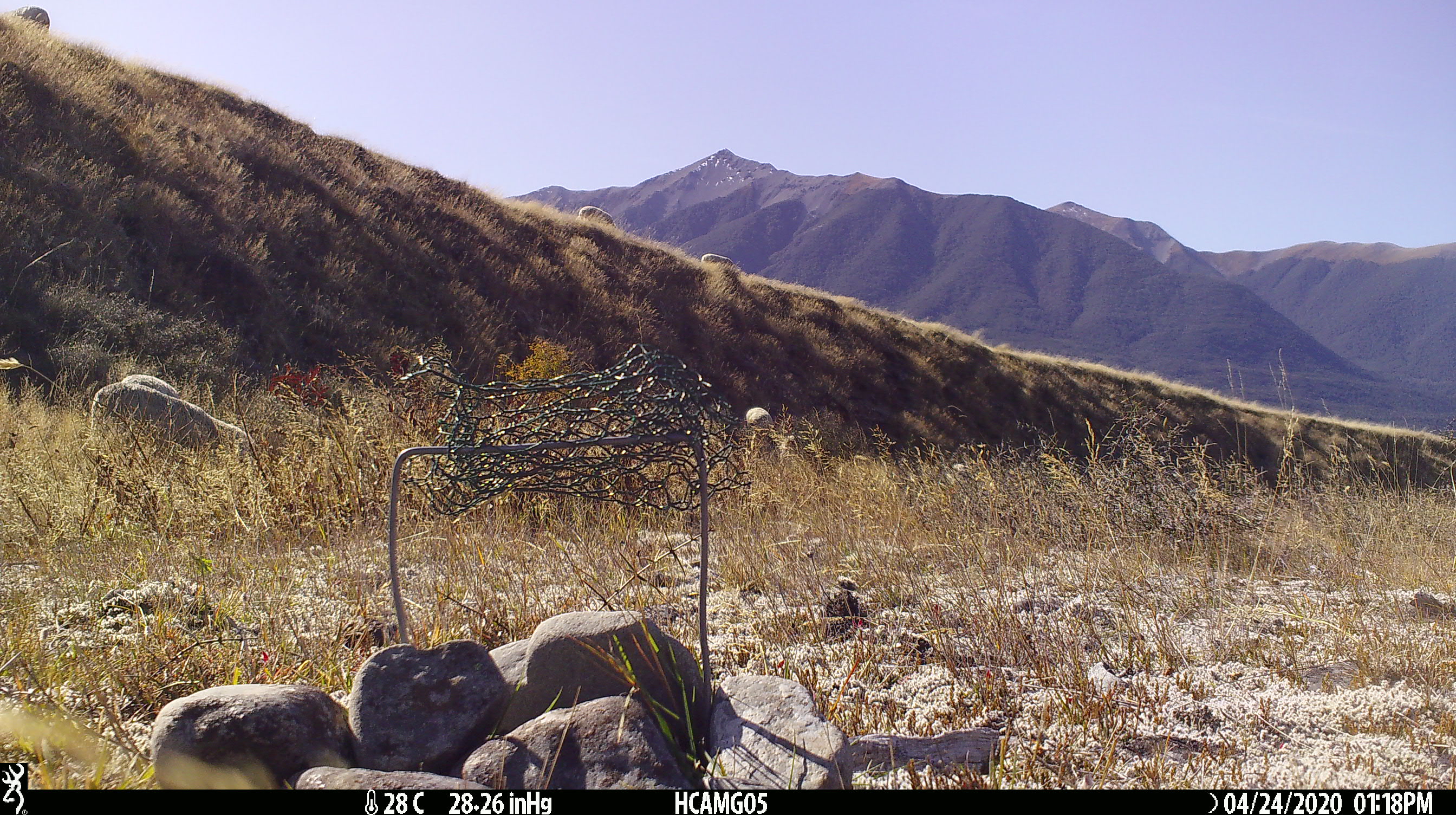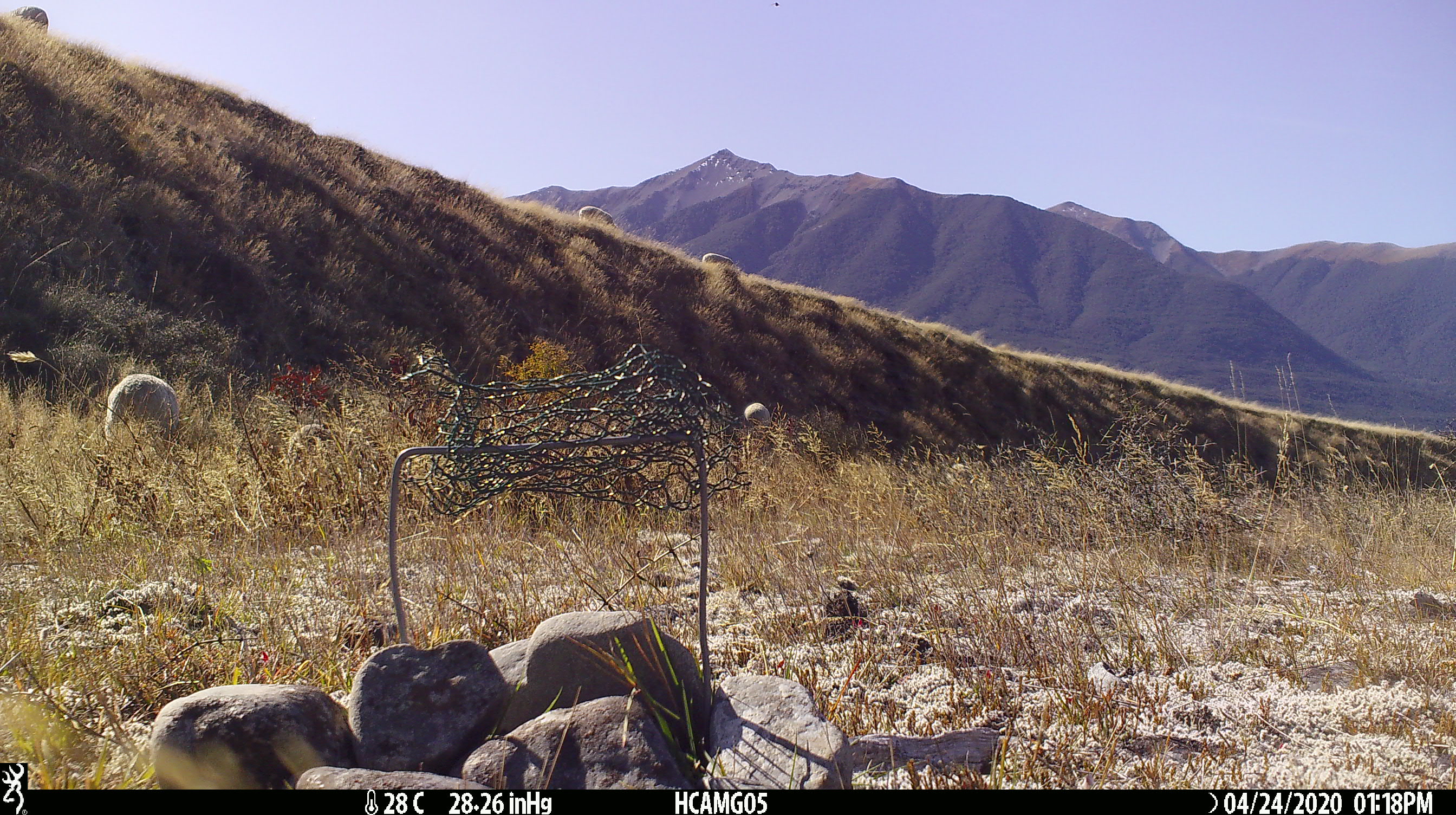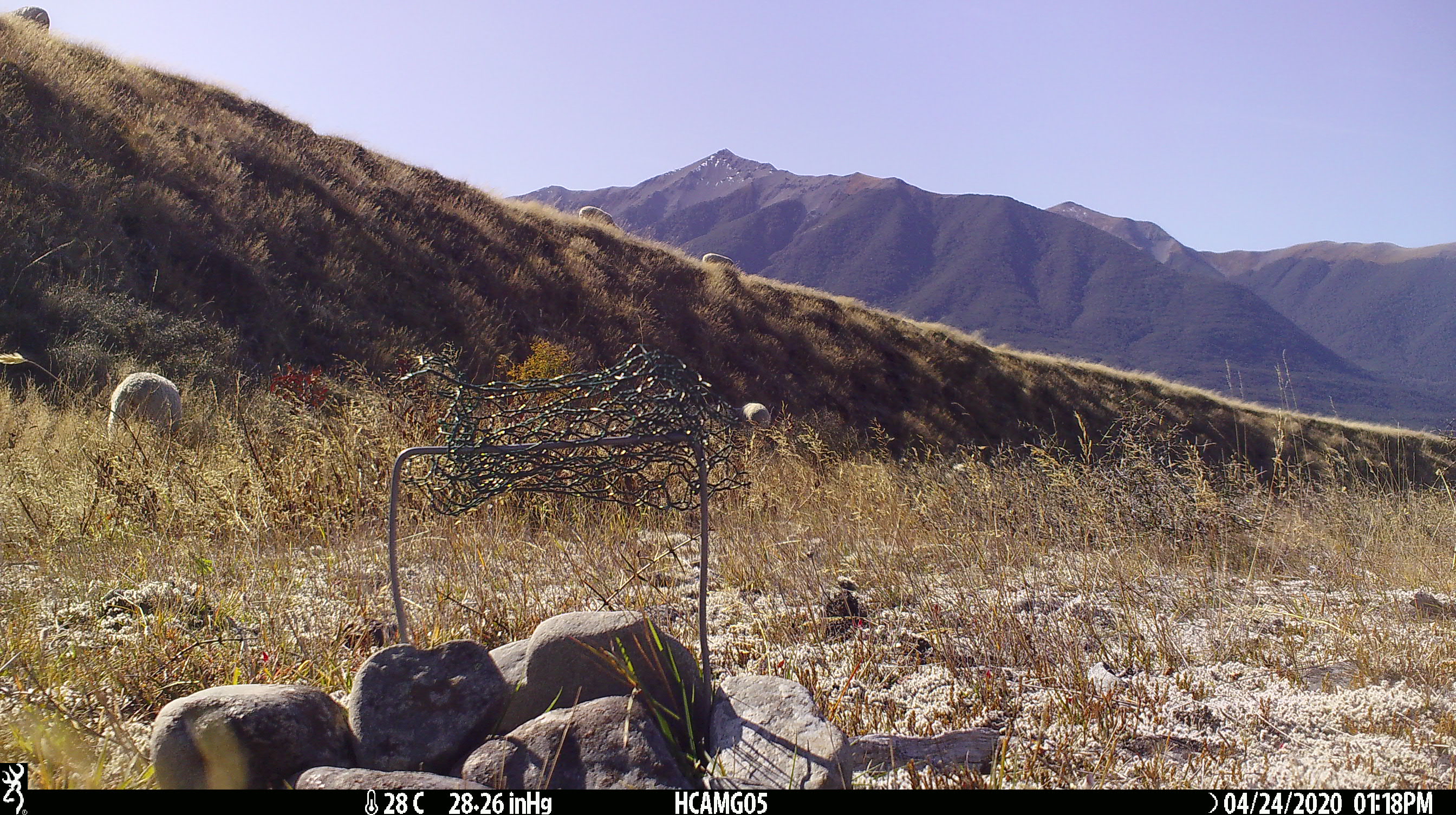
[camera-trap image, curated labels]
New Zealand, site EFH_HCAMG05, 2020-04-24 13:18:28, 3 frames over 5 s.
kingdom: Animalia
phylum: Chordata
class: Mammalia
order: Artiodactyla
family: Bovidae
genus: Ovis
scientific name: Ovis aries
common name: domestic sheep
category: sheep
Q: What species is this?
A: Sheep (domestic sheep) (Ovis aries).